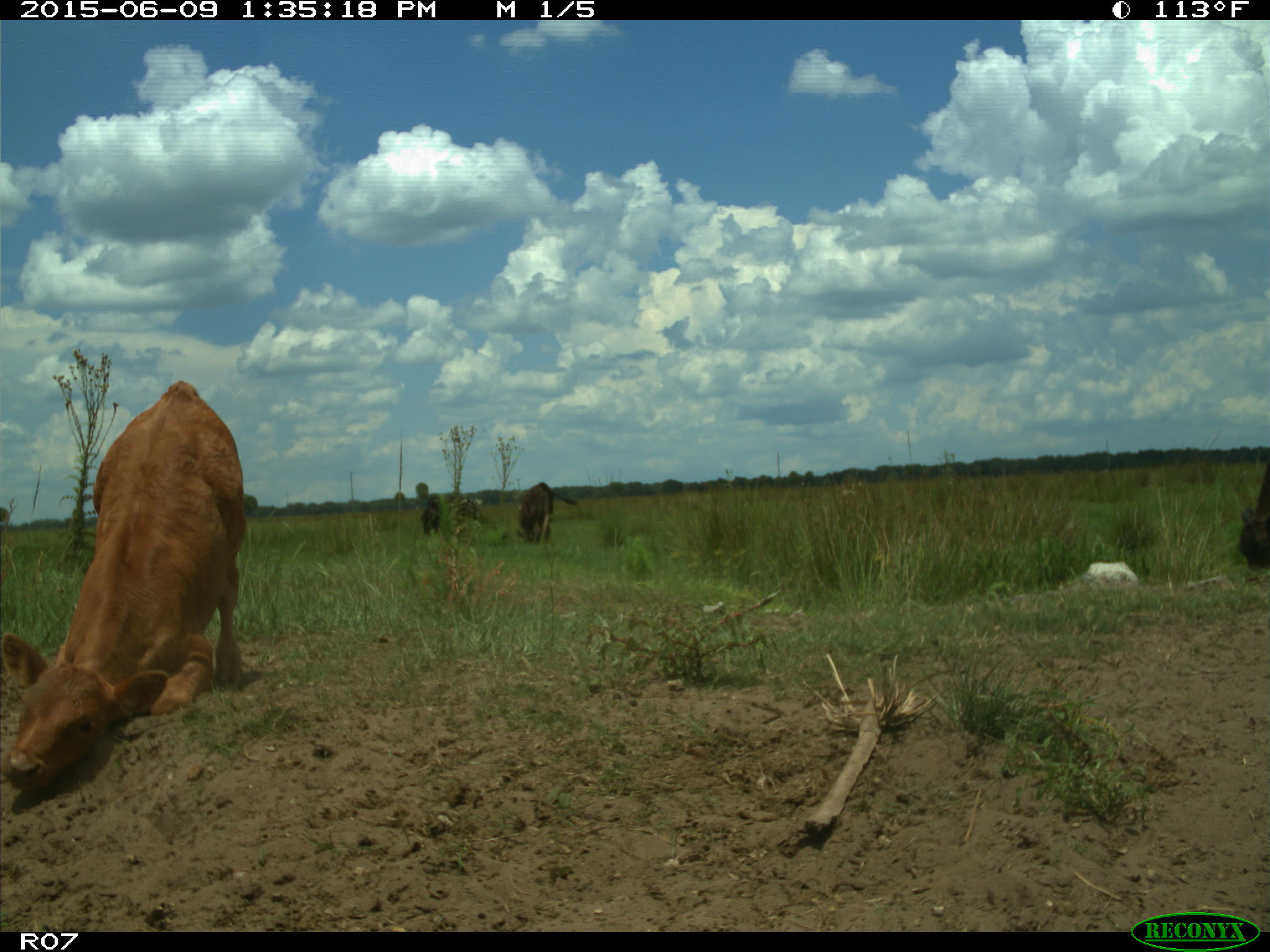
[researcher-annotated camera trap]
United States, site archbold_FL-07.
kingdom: Animalia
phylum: Chordata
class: Mammalia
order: Artiodactyla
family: Bovidae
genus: Bos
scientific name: Bos taurus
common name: domestic cow